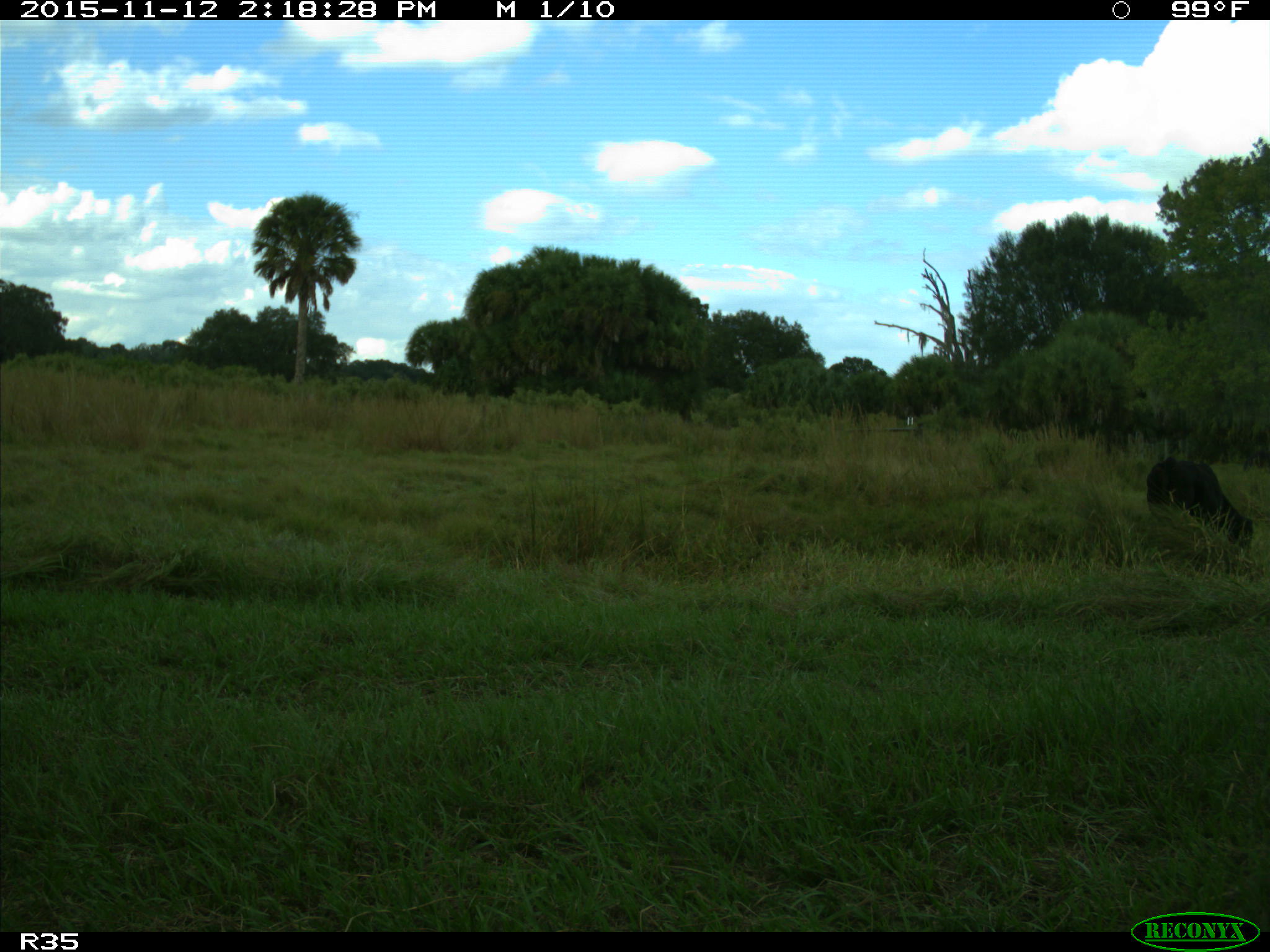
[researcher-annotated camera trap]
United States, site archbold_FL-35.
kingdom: Animalia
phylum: Chordata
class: Mammalia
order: Artiodactyla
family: Bovidae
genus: Bos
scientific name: Bos taurus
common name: domestic cow